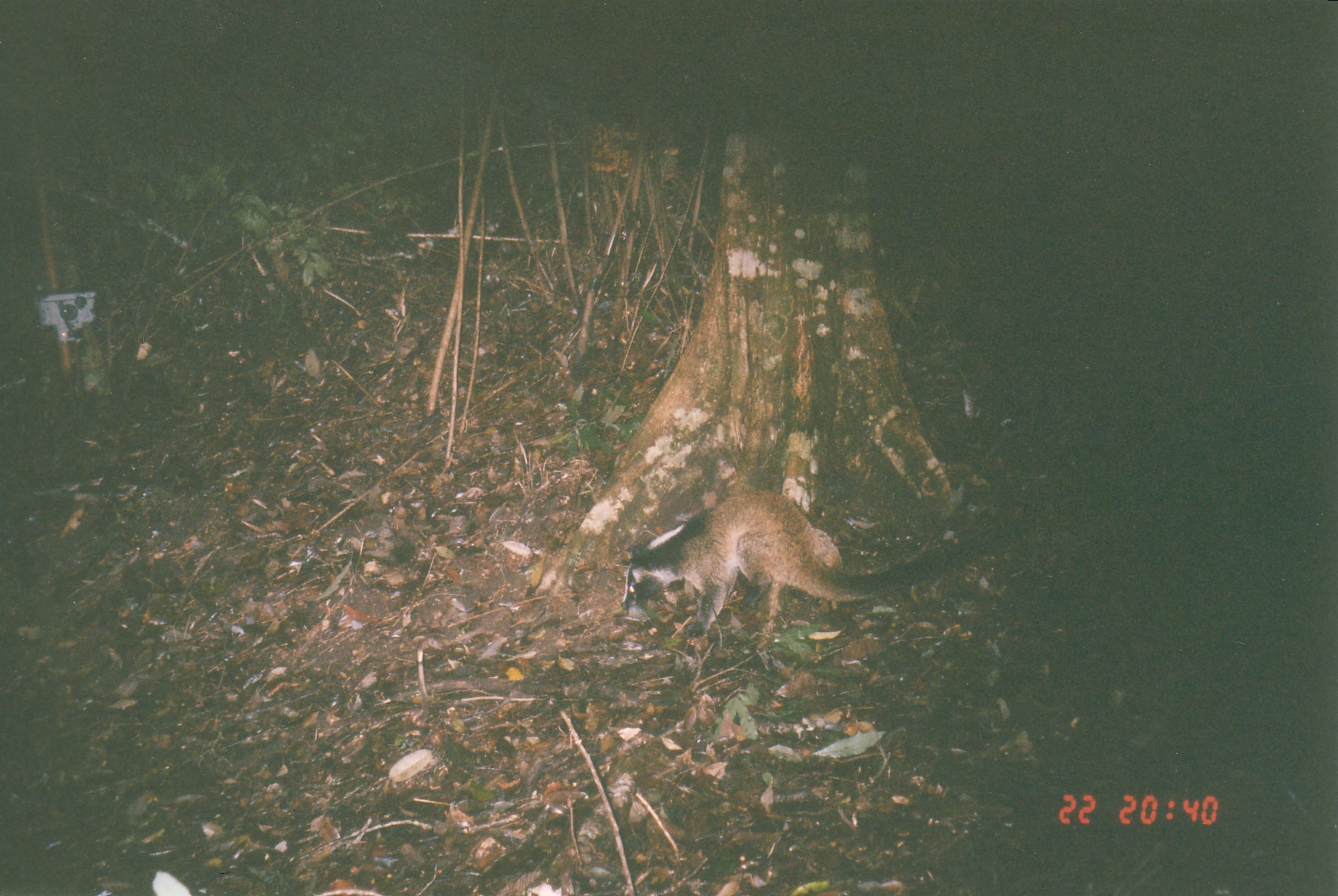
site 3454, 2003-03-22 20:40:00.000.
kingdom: Animalia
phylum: Chordata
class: Mammalia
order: Carnivora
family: Viverridae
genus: Paguma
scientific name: Paguma larvata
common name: masked palm civet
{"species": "Paguma larvata (masked palm civet)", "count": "1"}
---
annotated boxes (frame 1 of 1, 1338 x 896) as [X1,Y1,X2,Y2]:
paguma larvata: [618,485,1013,646]